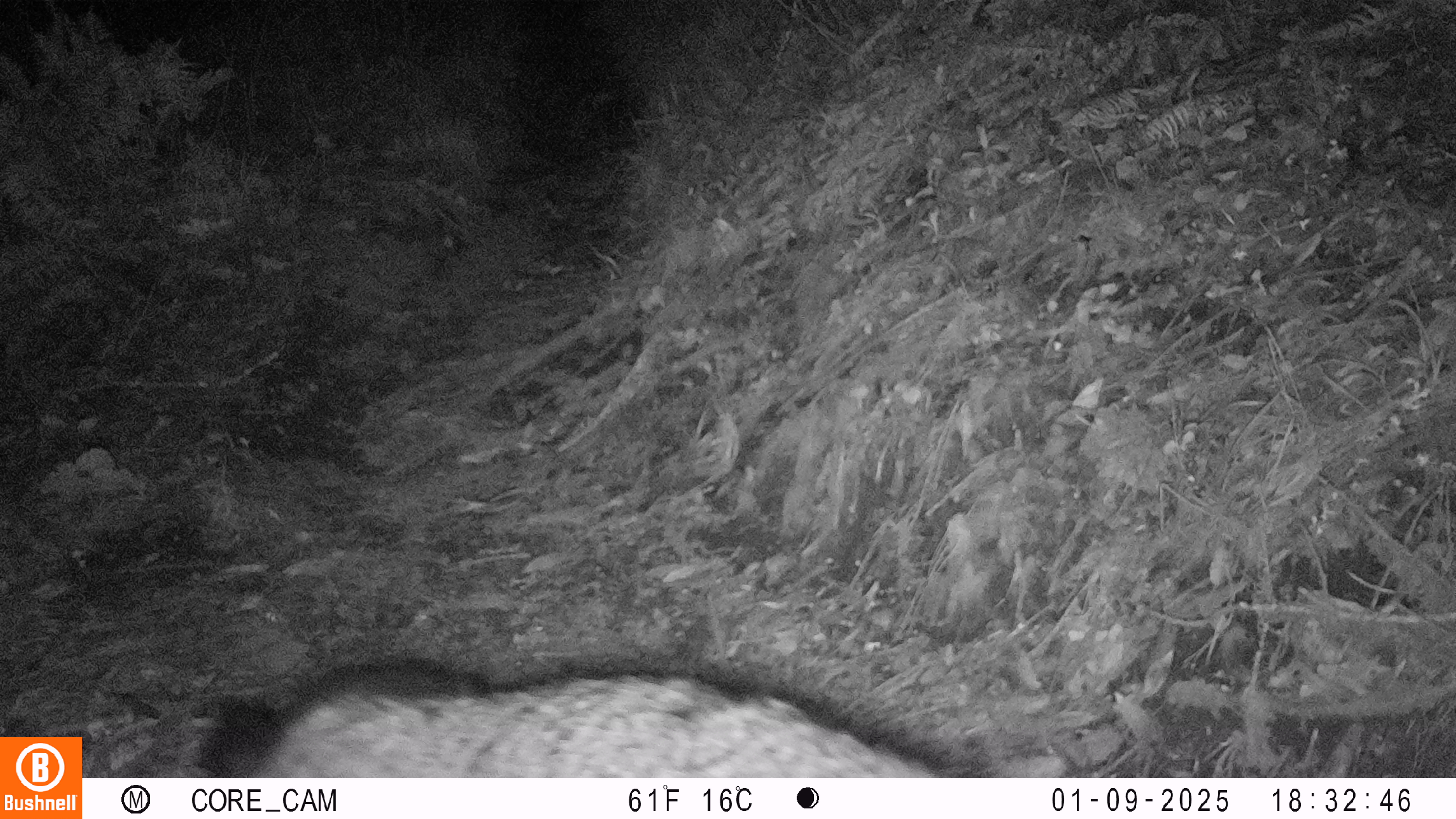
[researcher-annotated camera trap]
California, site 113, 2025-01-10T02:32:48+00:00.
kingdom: Animalia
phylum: Chordata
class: Mammalia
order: Carnivora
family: Canidae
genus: Urocyon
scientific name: Urocyon cinereoargenteus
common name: gray fox